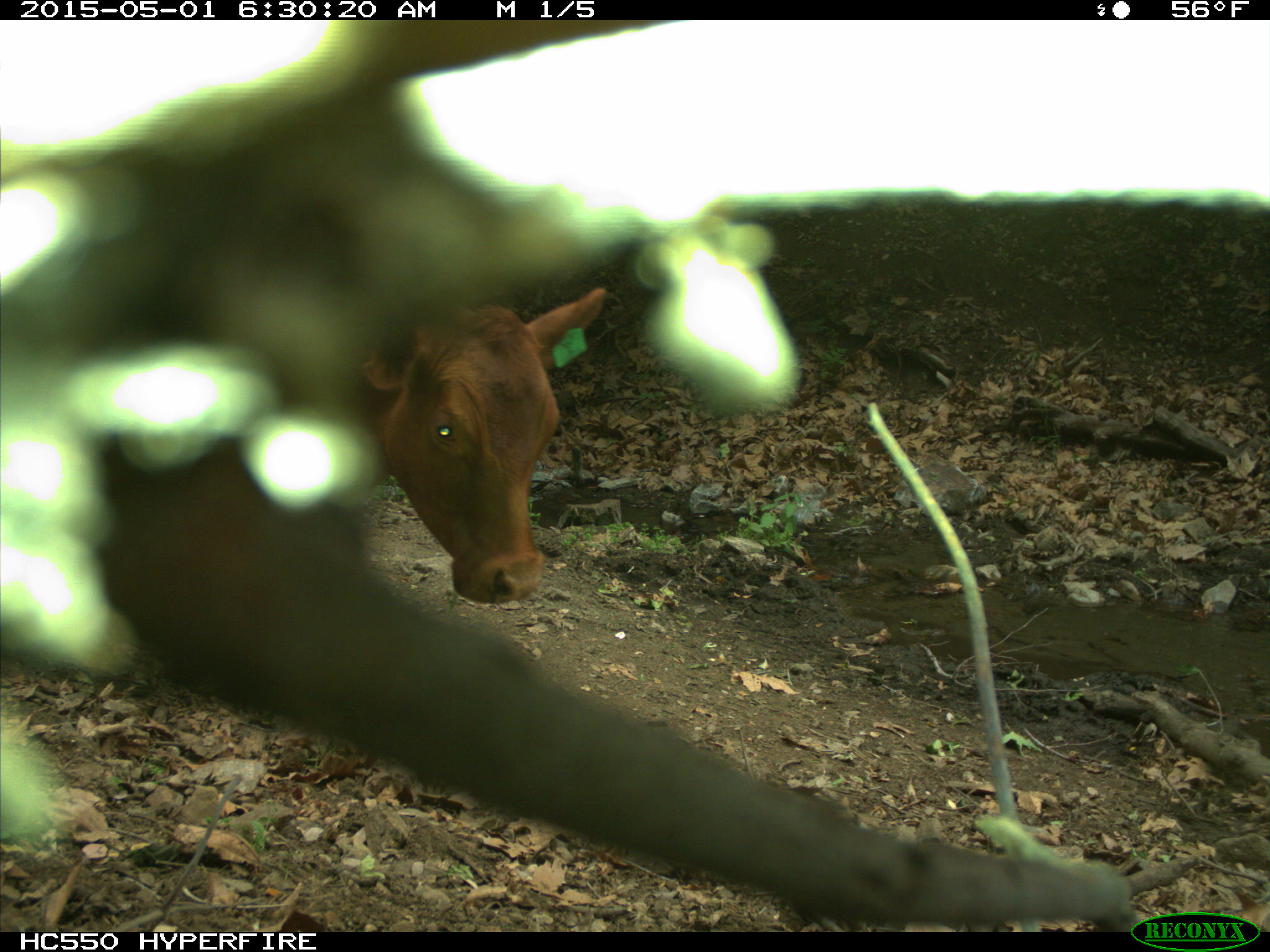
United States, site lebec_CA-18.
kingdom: Animalia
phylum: Chordata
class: Mammalia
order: Artiodactyla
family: Bovidae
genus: Bos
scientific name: Bos taurus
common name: domestic cow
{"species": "Bos taurus (domestic cow)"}